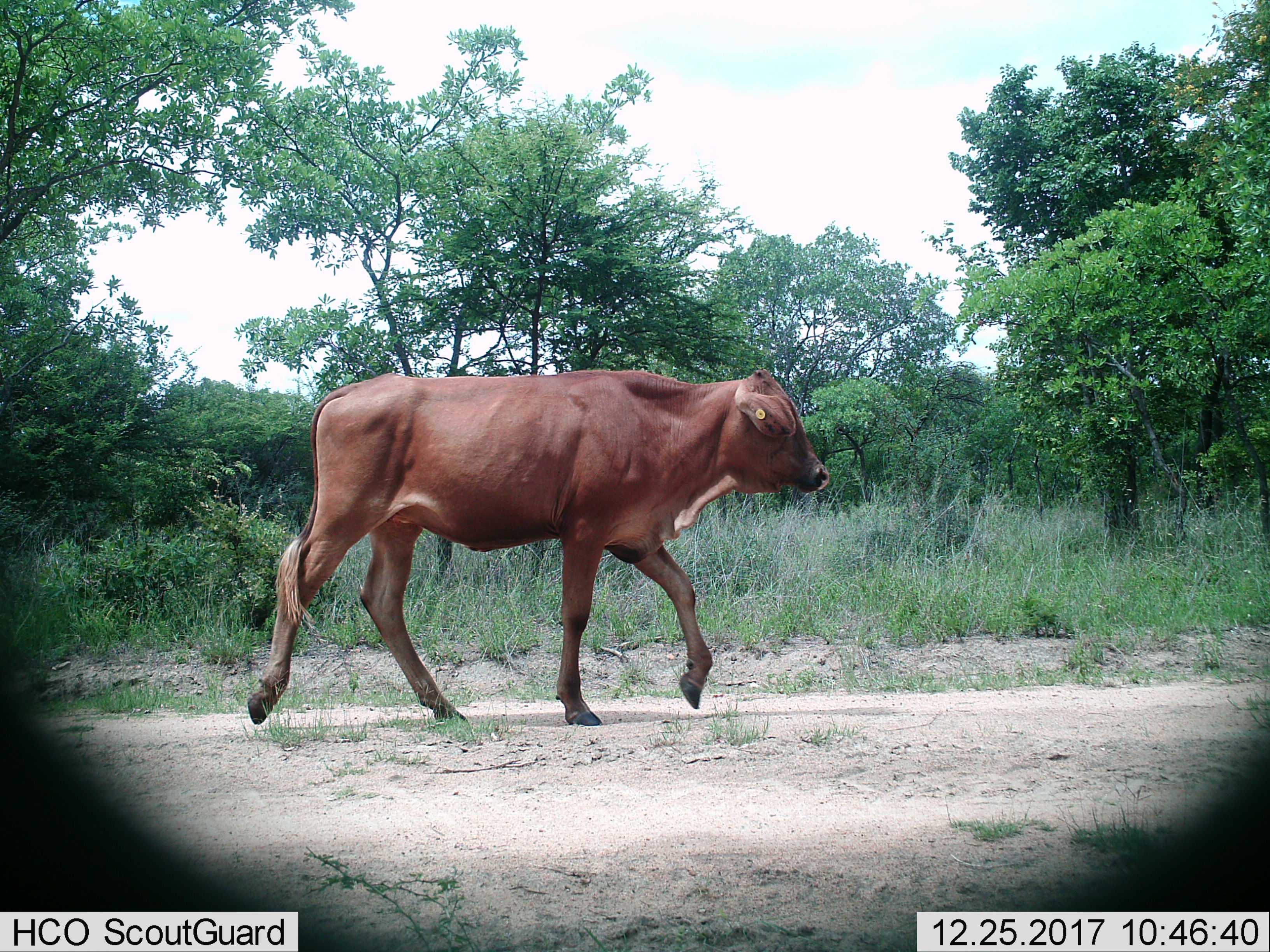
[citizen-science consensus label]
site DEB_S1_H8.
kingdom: Animalia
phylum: Chordata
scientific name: Vertebrata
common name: domestic animal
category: domesticanimal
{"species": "domesticanimal (domestic animal) (Vertebrata)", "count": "1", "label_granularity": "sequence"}